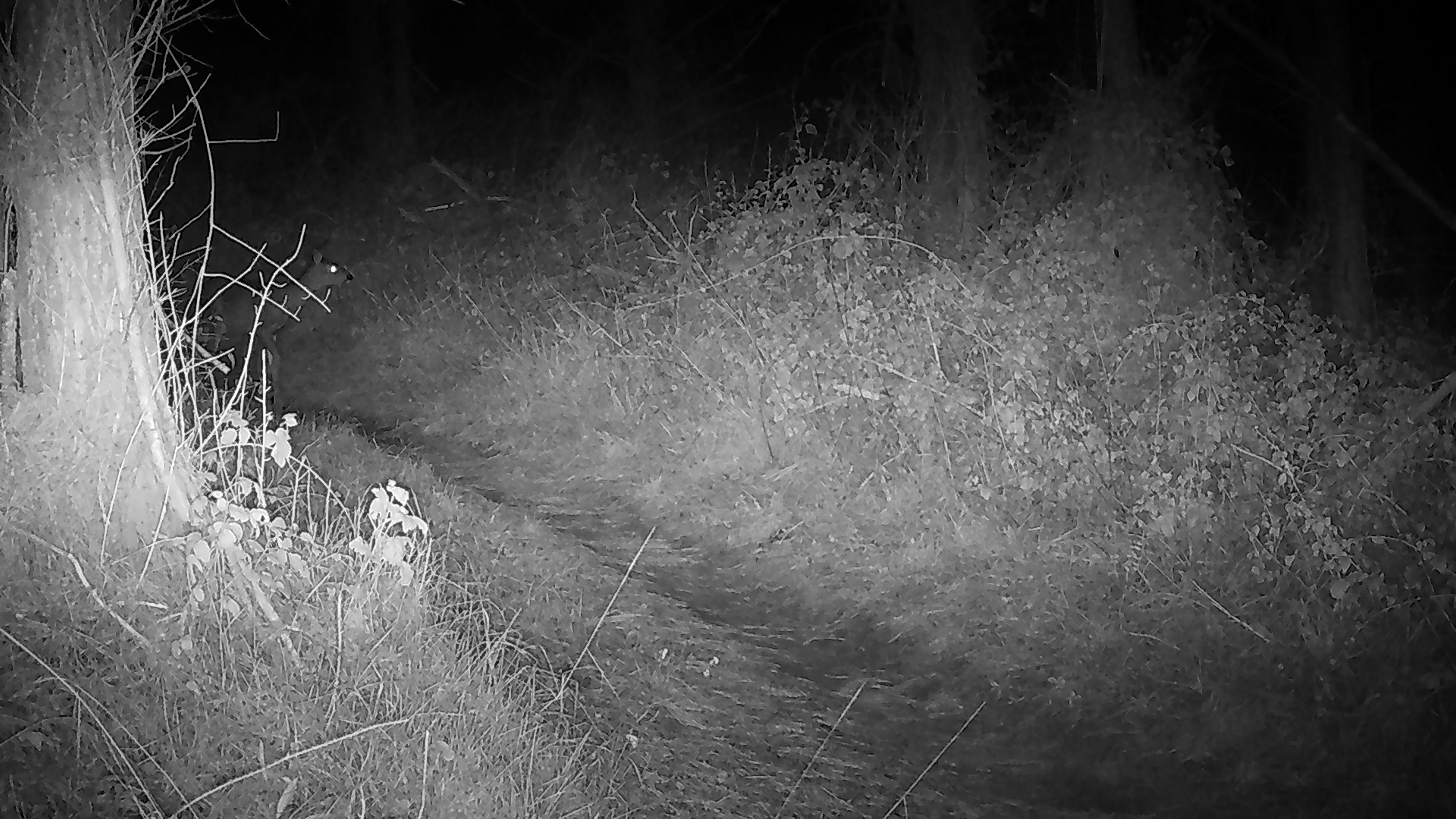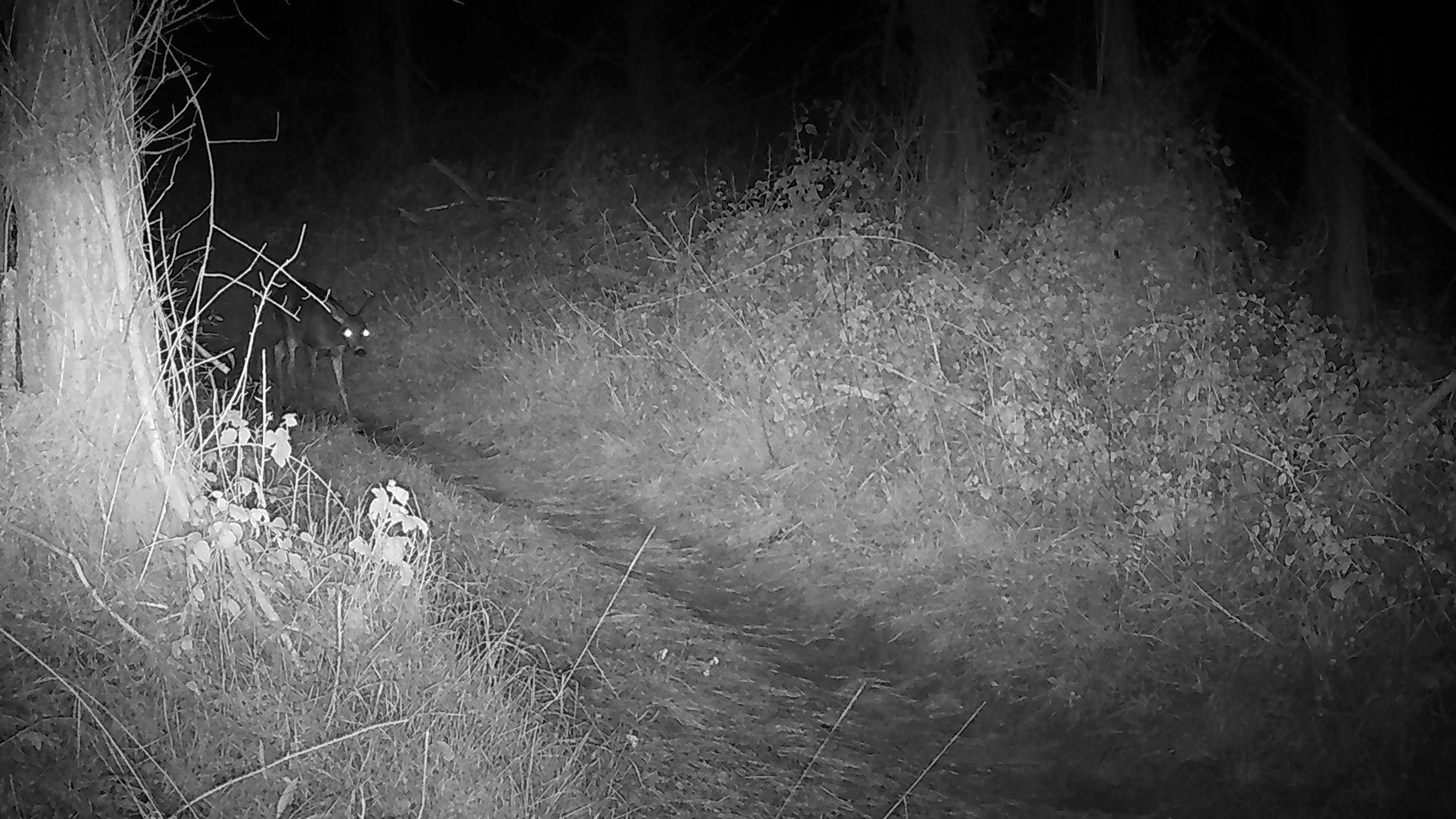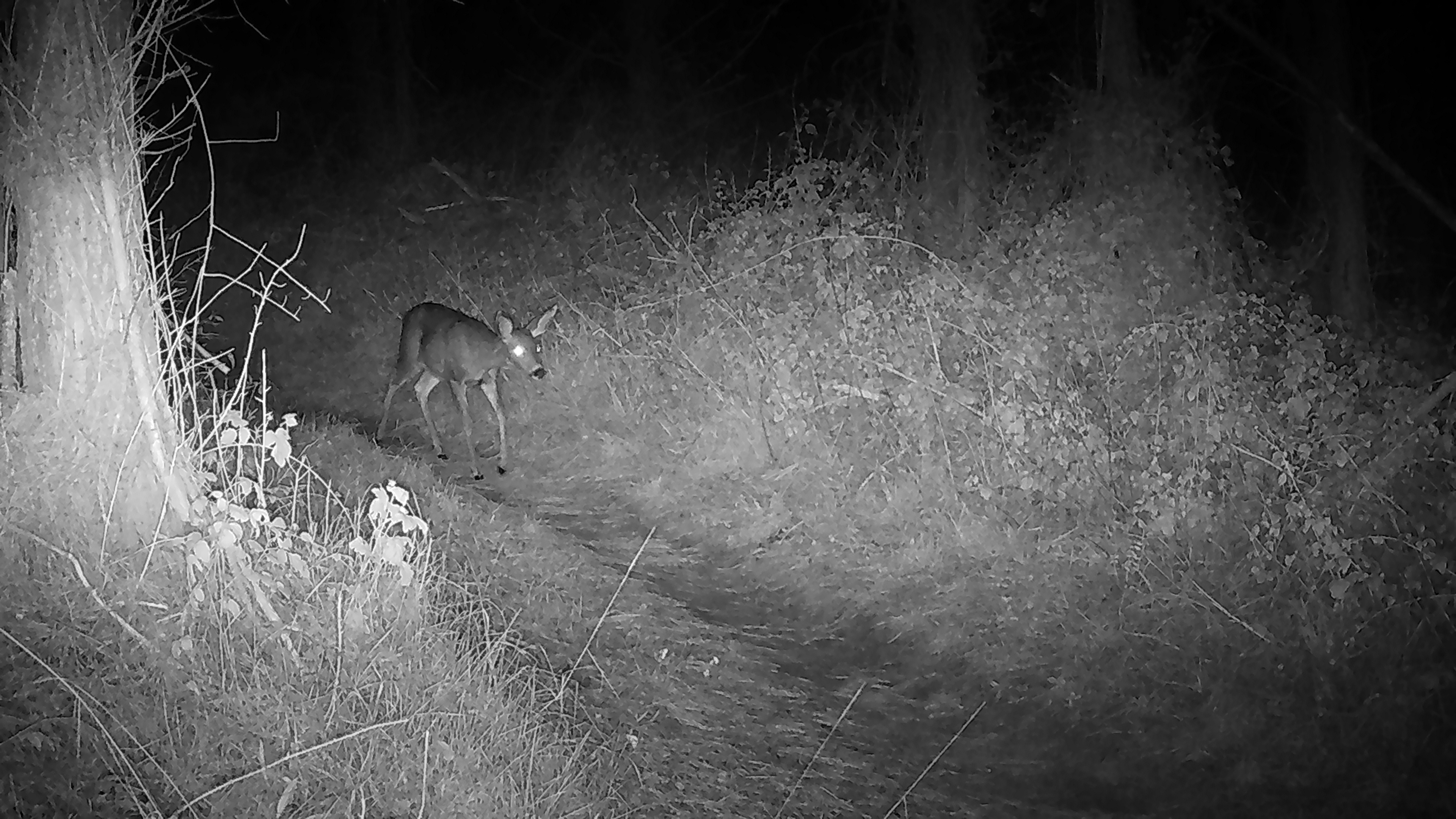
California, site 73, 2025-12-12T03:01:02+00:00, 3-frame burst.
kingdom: Animalia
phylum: Chordata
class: Mammalia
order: Artiodactyla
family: Cervidae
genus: Odocoileus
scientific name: Odocoileus hemionus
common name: mule deer